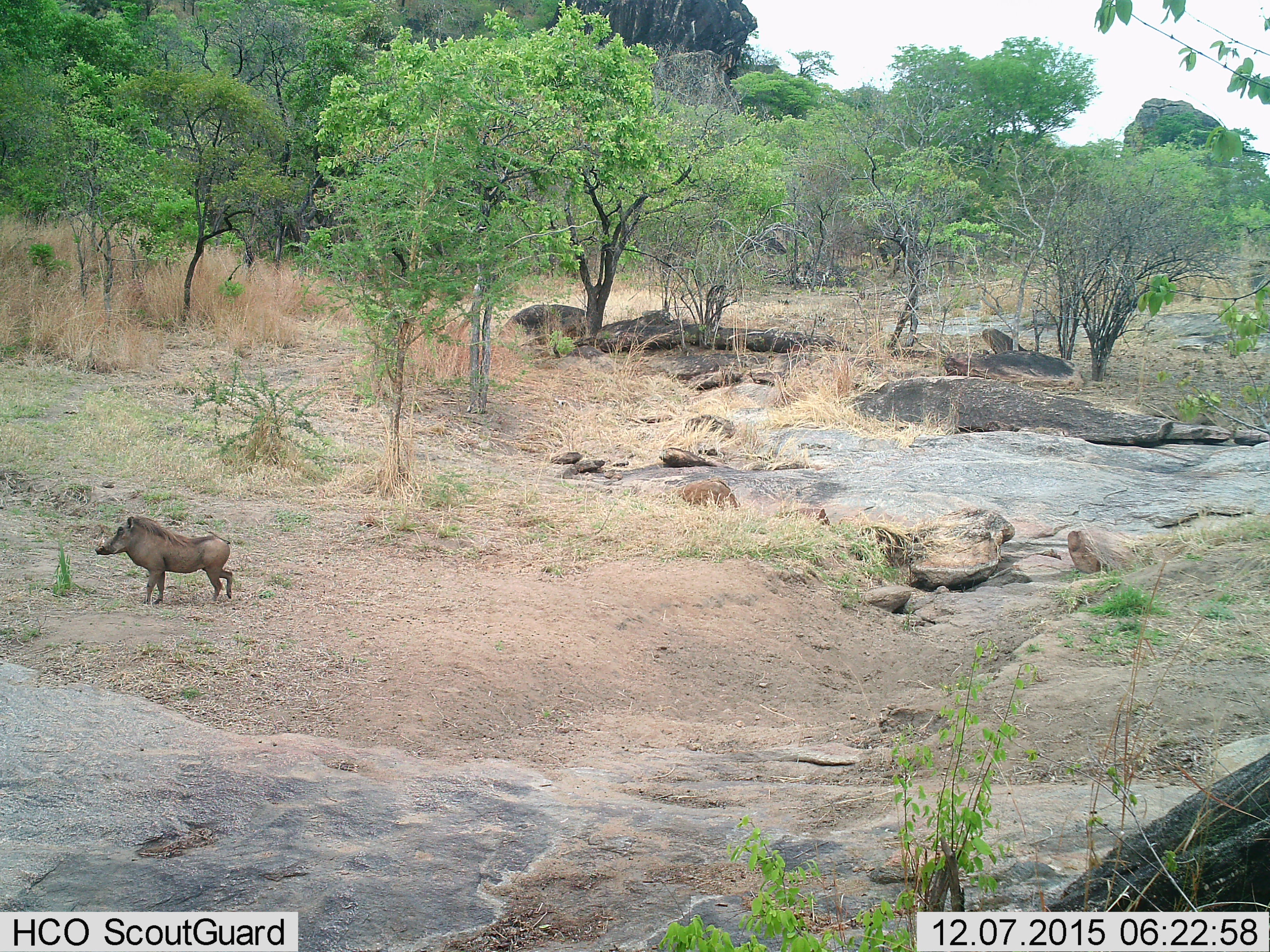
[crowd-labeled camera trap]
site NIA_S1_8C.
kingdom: Animalia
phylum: Chordata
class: Mammalia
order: Artiodactyla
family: Suidae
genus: Phacochoerus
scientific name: Phacochoerus africanus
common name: warthog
Warthog (Phacochoerus africanus), count 1. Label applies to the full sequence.